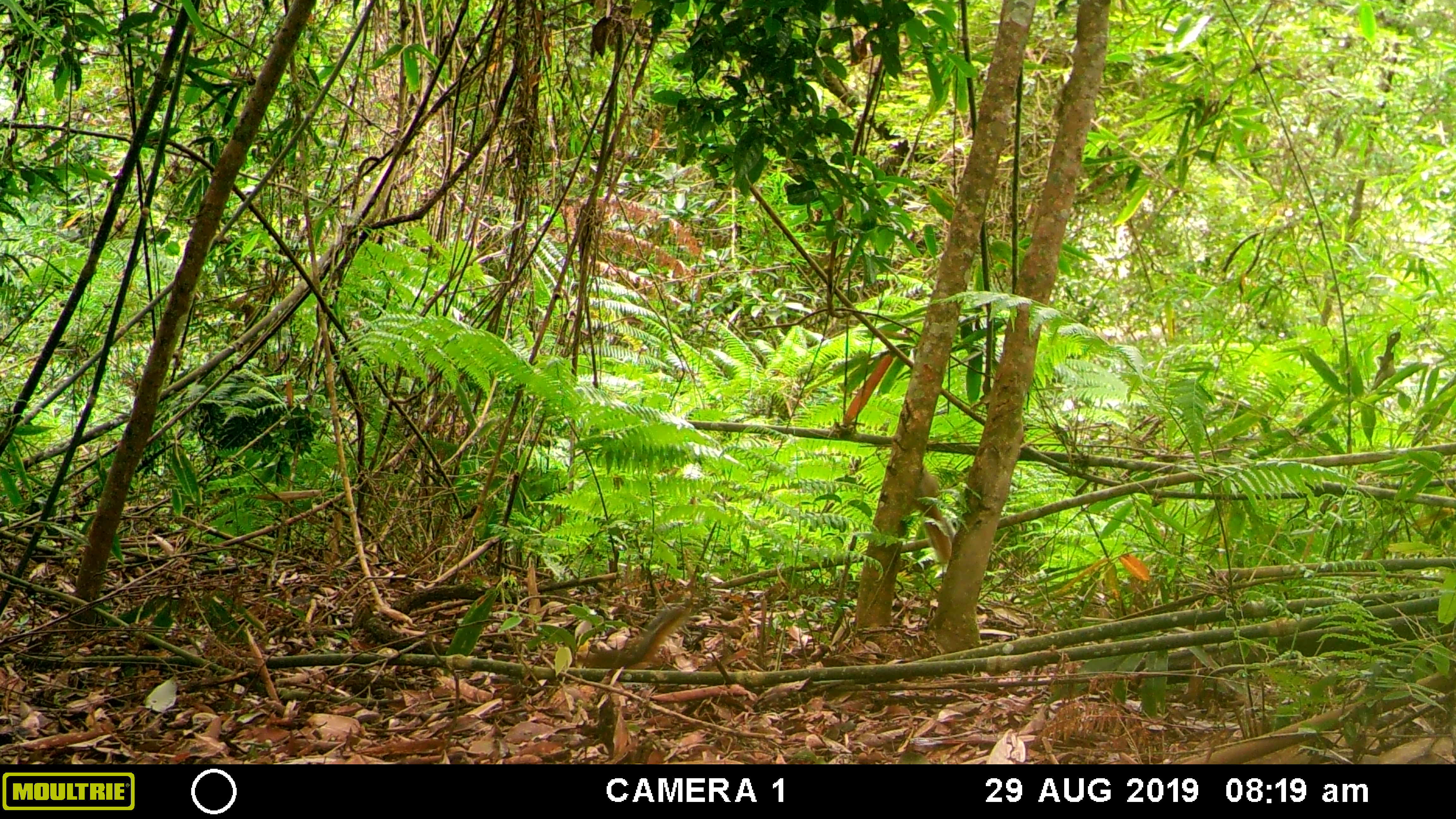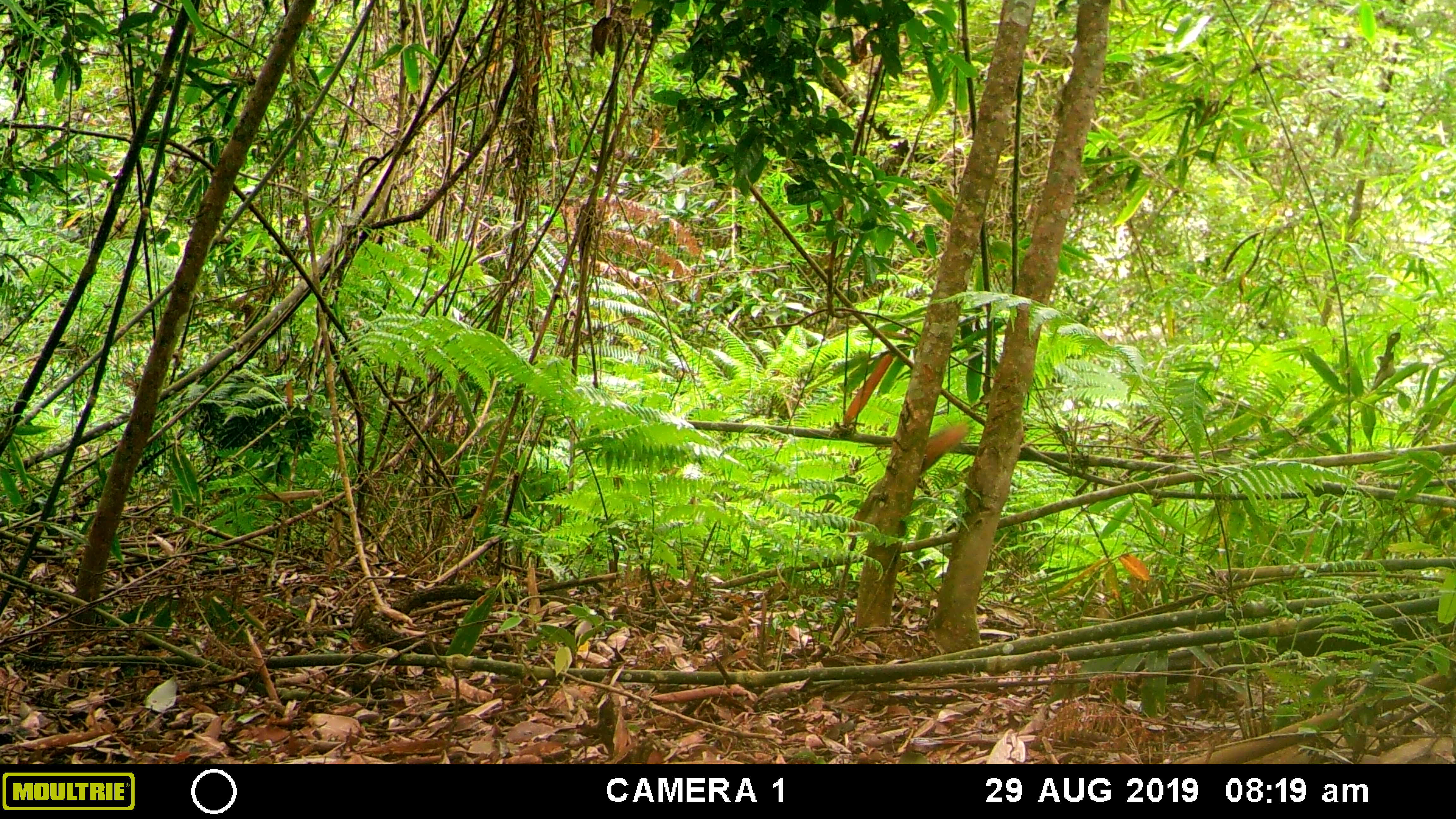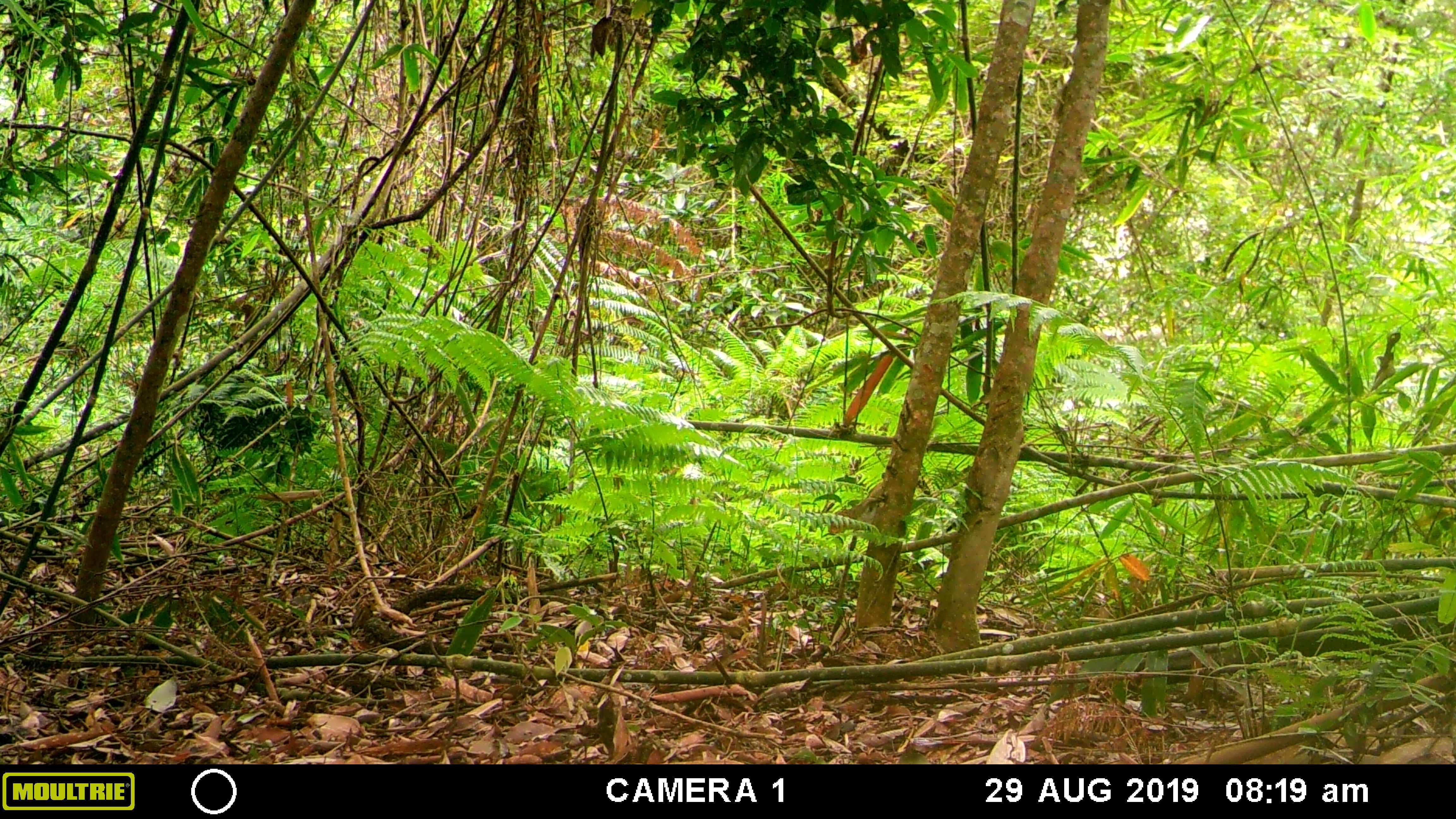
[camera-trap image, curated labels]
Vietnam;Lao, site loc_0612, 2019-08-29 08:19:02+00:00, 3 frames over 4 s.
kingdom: Animalia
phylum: Chordata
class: Mammalia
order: Rodentia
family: Sciuridae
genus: Dremomys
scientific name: Dremomys rufigenis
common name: red-cheeked squirrel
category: red cheeked squirrel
Red cheeked squirrel (red-cheeked squirrel) (Dremomys rufigenis). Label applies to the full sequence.